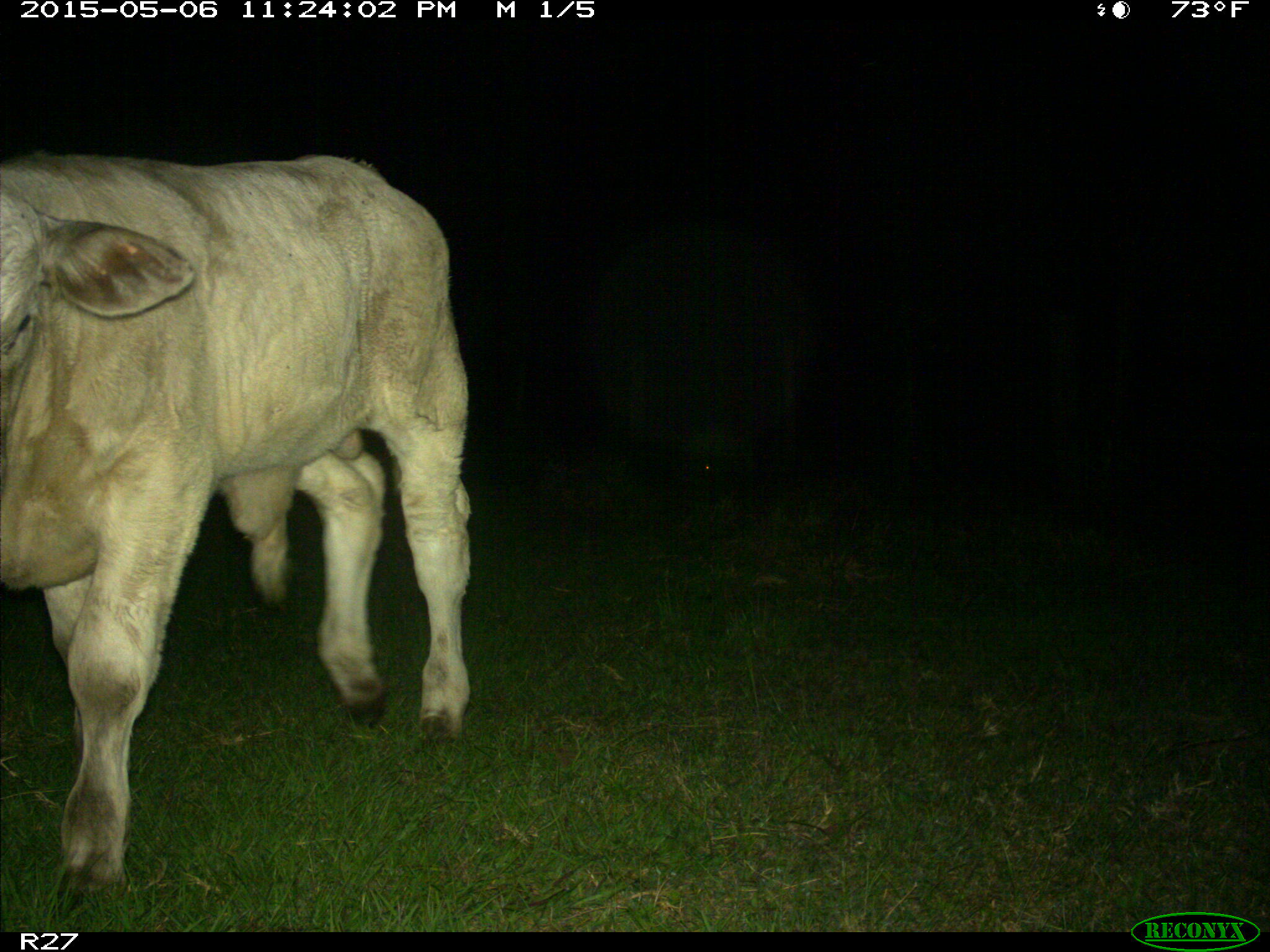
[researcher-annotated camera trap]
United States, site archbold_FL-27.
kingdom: Animalia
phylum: Chordata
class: Mammalia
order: Artiodactyla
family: Bovidae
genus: Bos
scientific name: Bos taurus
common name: domestic cow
Bos taurus (domestic cow).